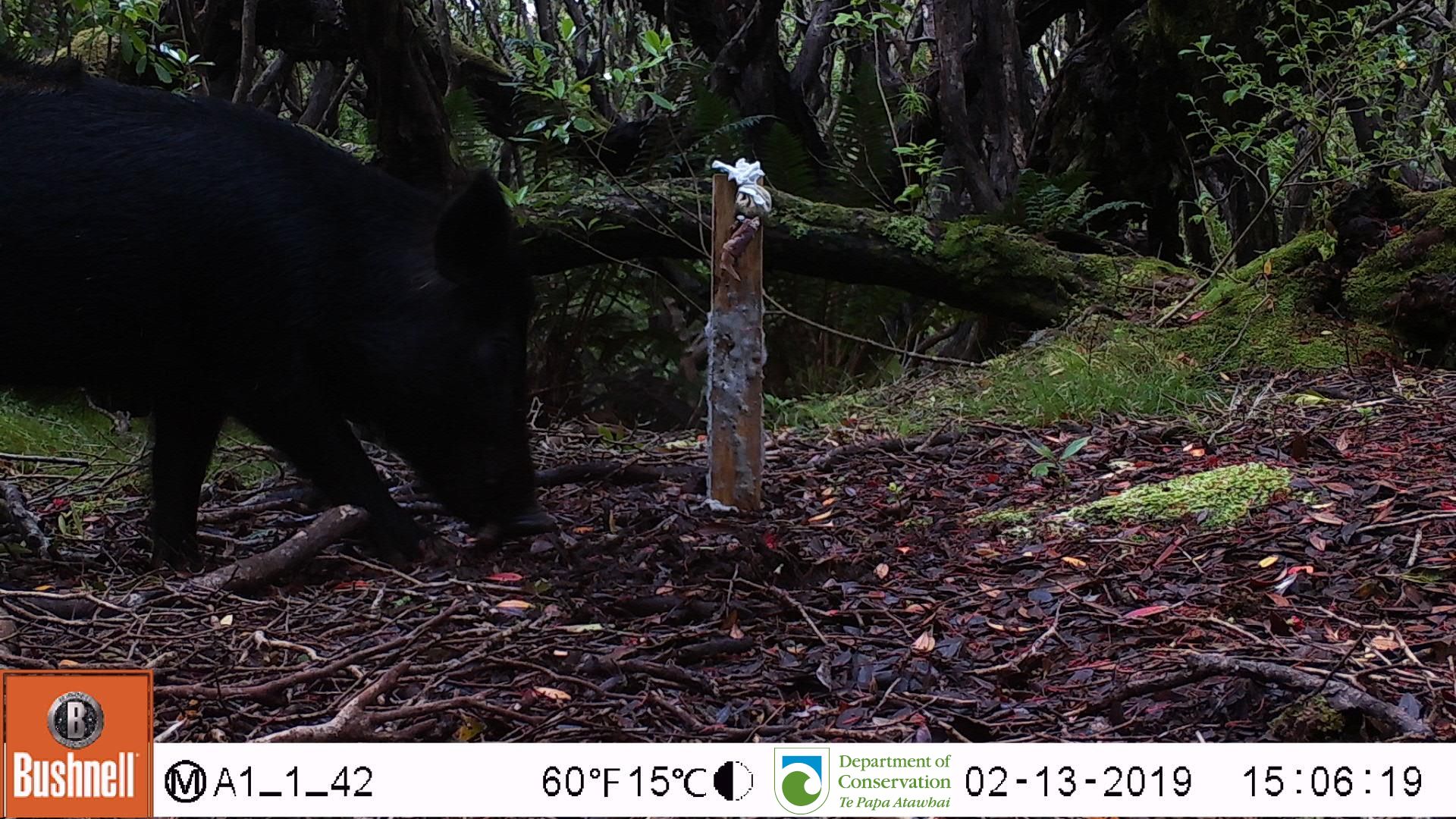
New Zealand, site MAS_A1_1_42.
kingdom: Animalia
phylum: Chordata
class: Mammalia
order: Artiodactyla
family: Suidae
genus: Sus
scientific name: Sus scrofa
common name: pig